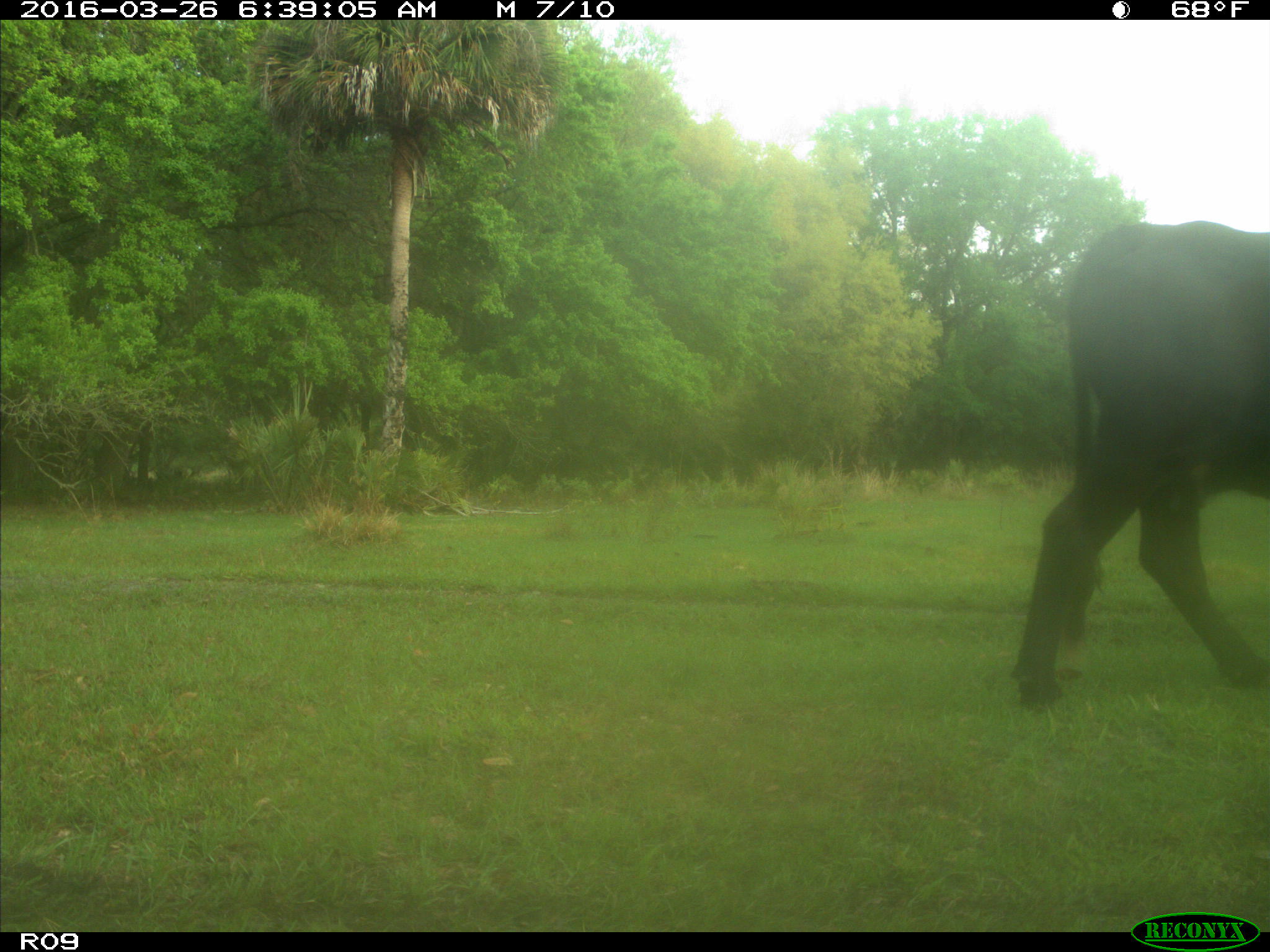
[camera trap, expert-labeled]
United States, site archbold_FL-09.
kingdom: Animalia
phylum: Chordata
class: Mammalia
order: Artiodactyla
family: Bovidae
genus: Bos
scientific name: Bos taurus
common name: domestic cow